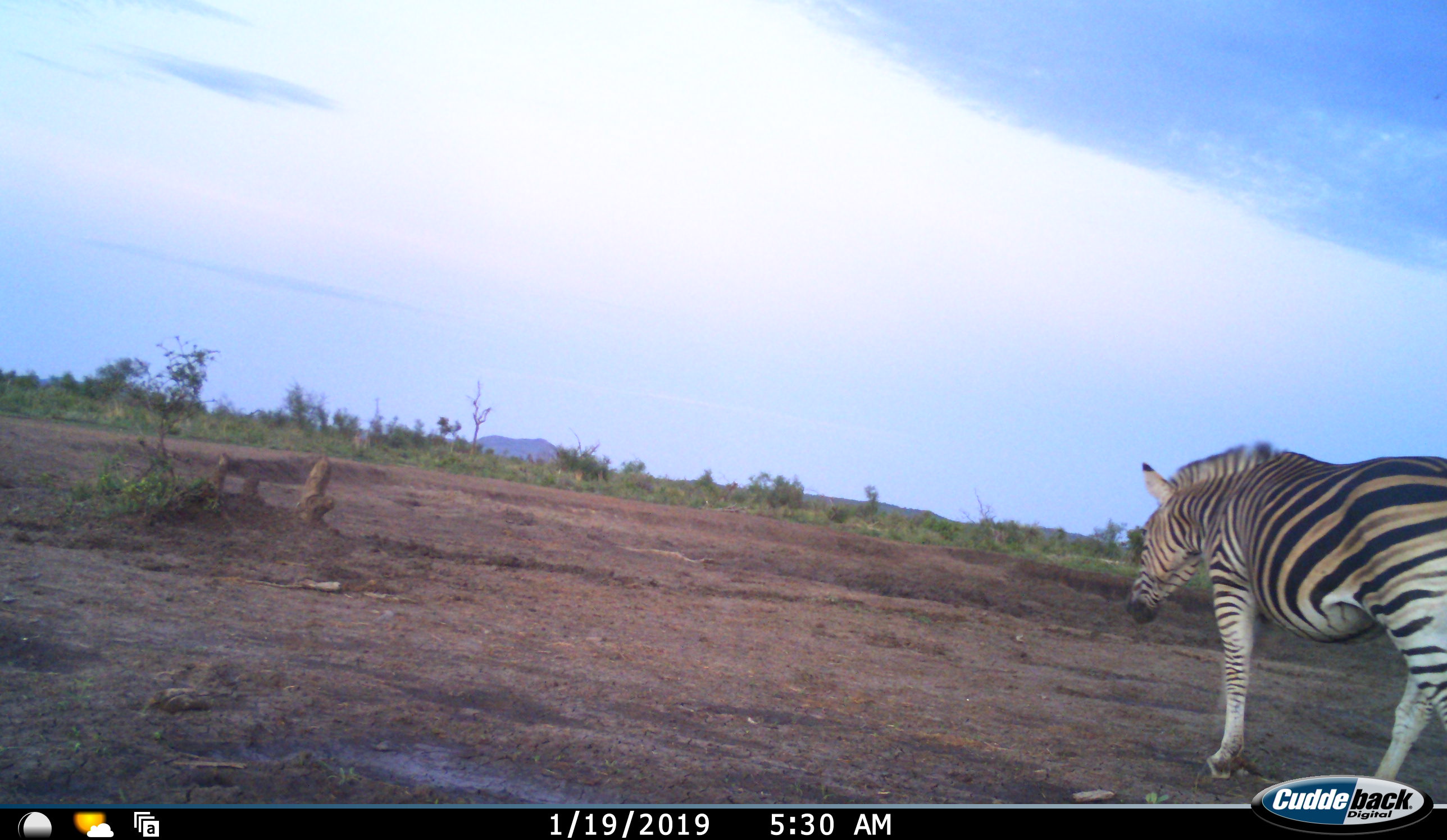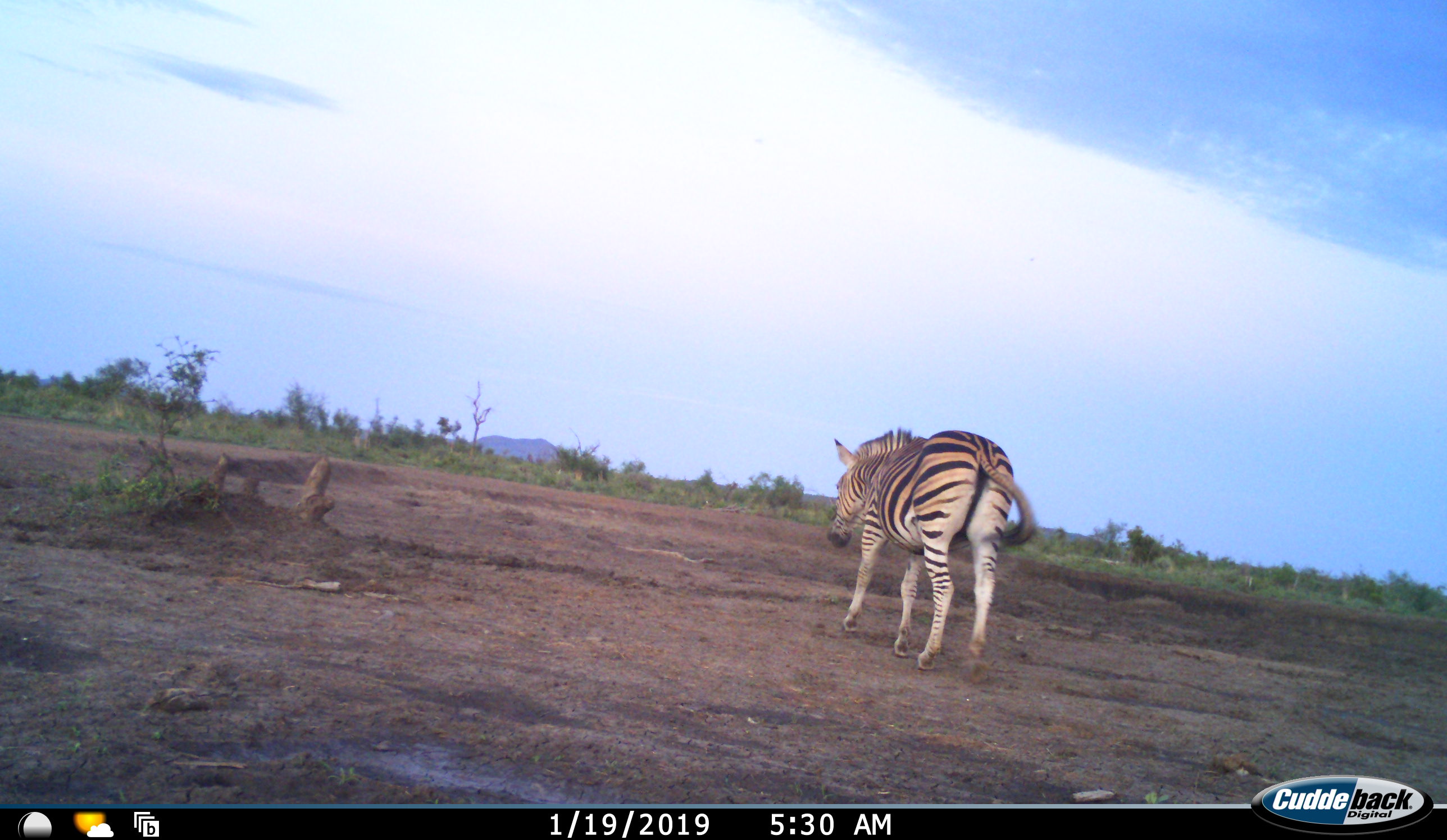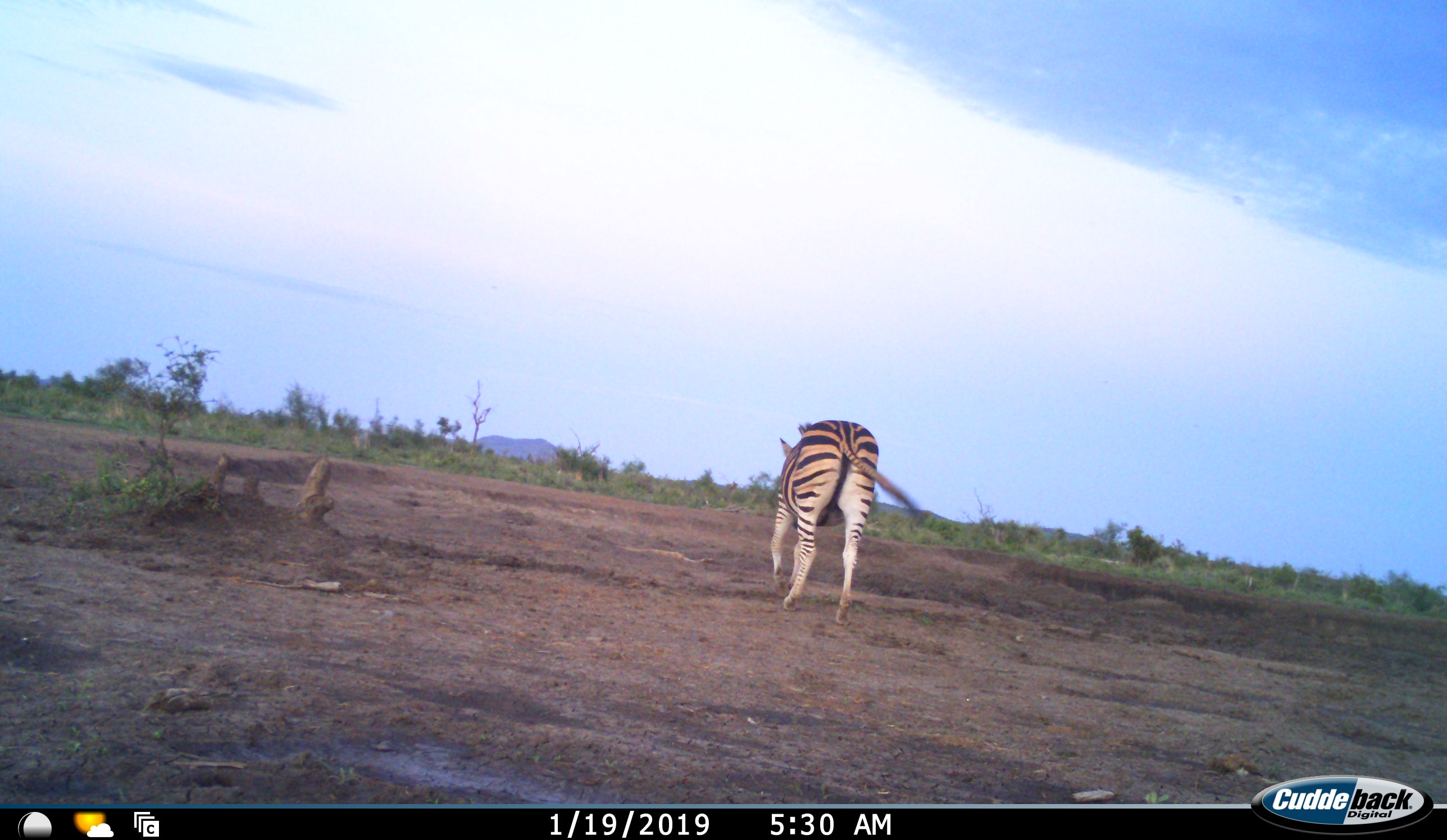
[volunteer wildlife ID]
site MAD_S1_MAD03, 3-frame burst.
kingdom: Animalia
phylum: Chordata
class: Mammalia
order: Perissodactyla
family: Equidae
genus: Equus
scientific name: Equus quagga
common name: plains zebra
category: zebraplains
Zebraplains (plains zebra) (Equus quagga), count 1. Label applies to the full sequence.